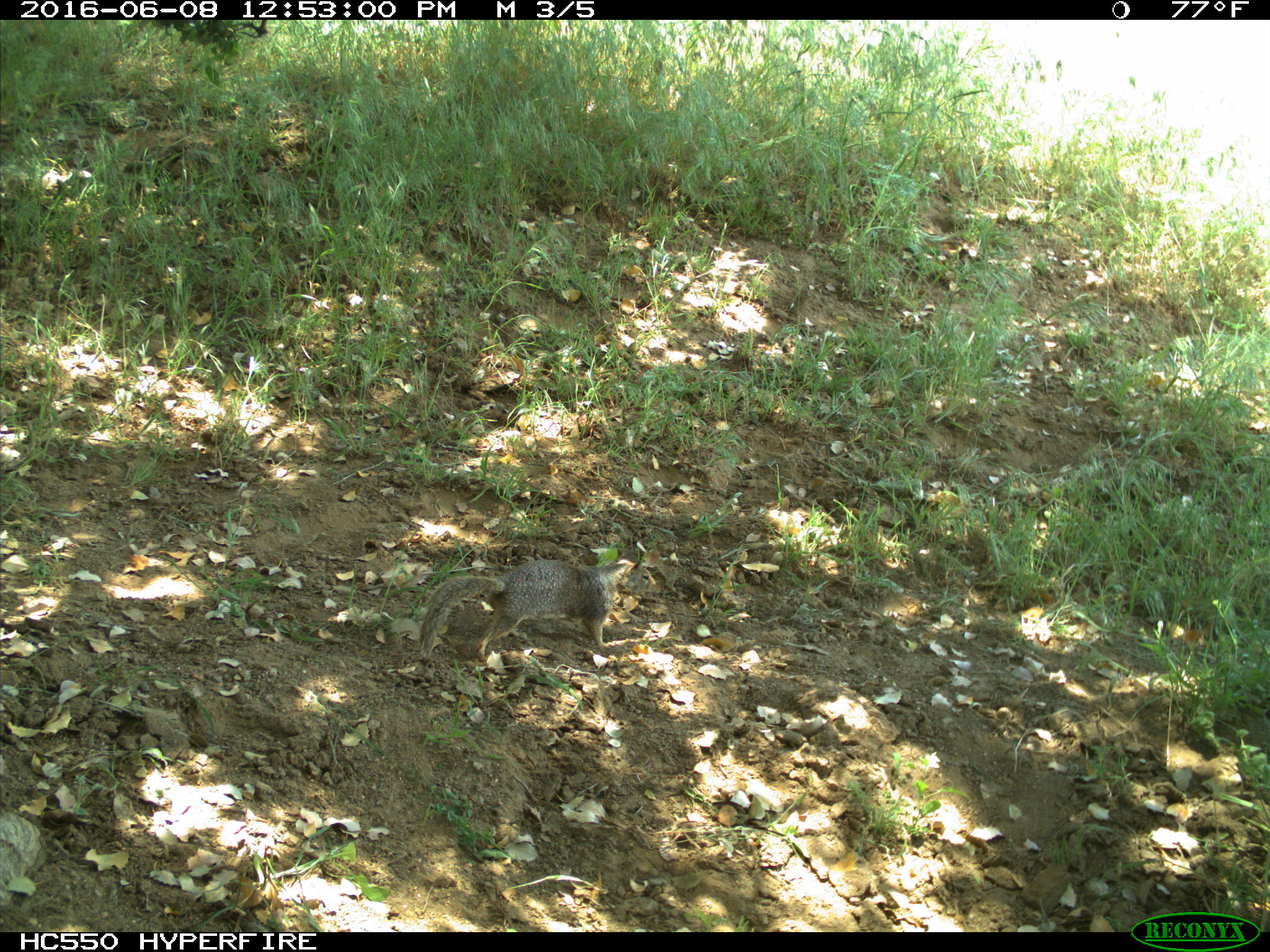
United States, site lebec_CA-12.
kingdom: Animalia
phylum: Chordata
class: Mammalia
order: Rodentia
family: Sciuridae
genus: Otospermophilus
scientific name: Otospermophilus beecheyi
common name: california ground squirrel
Otospermophilus beecheyi (california ground squirrel).